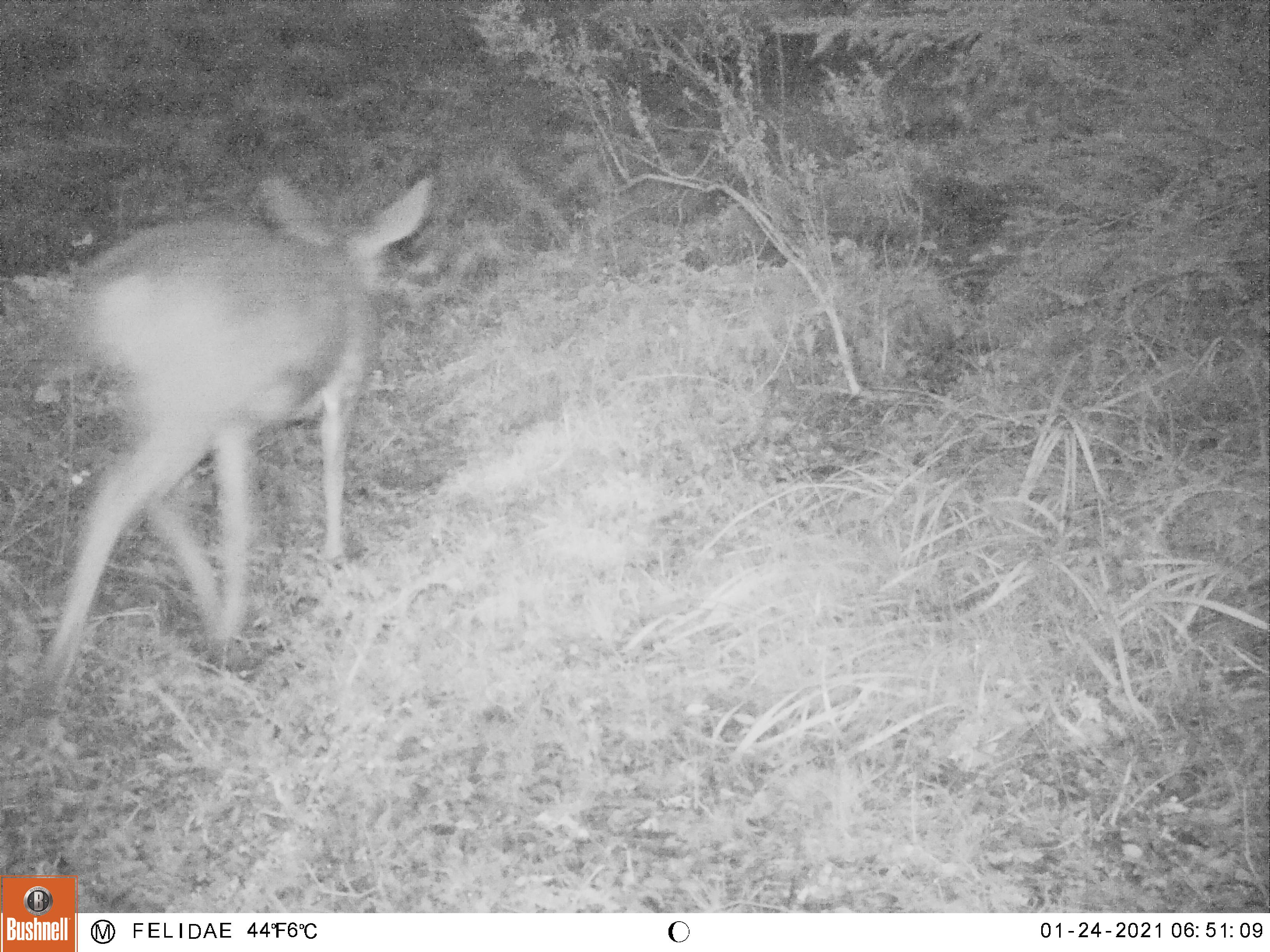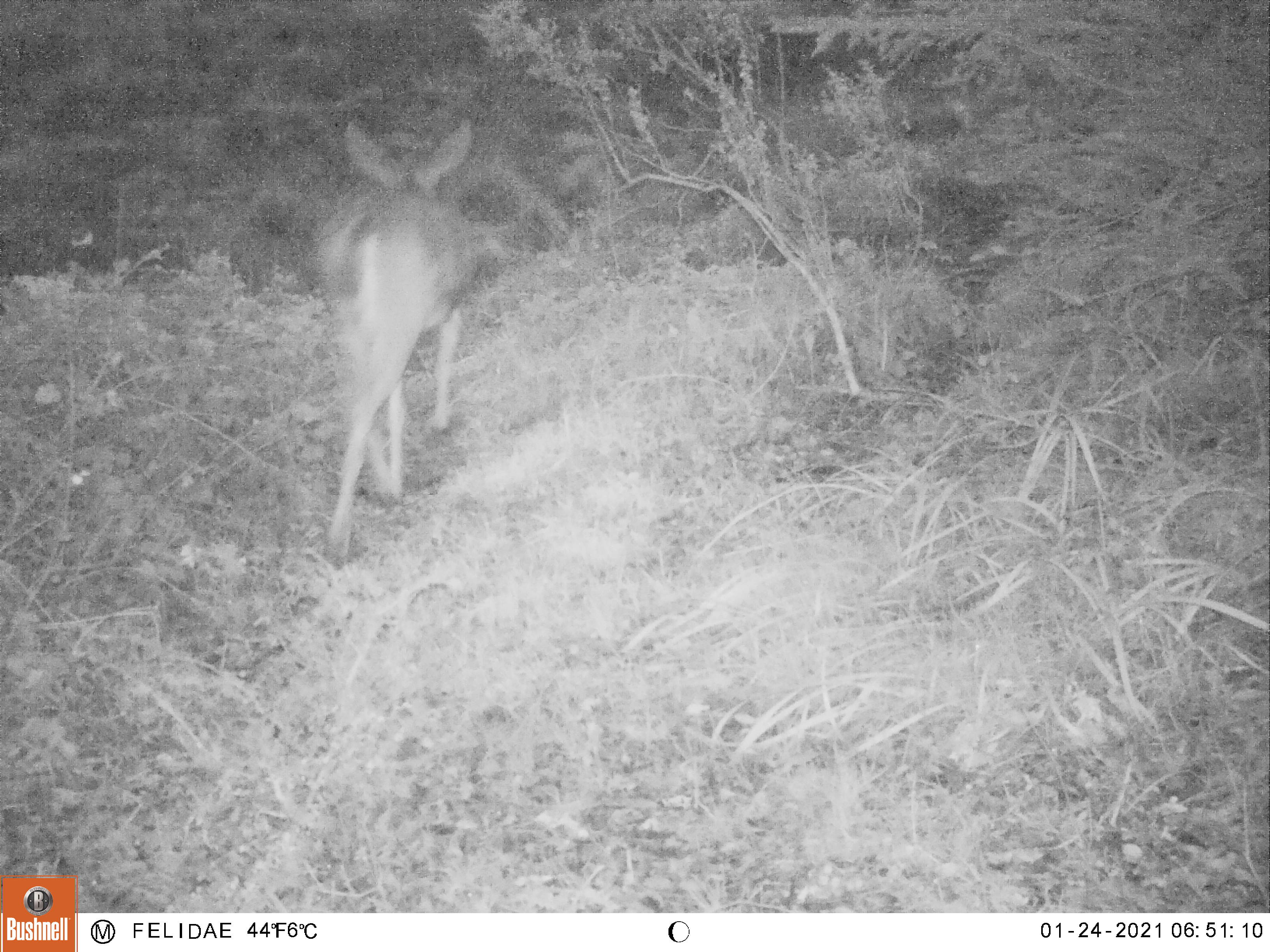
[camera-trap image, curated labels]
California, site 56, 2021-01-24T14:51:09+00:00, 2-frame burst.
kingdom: Animalia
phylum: Chordata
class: Mammalia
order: Artiodactyla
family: Cervidae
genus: Odocoileus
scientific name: Odocoileus hemionus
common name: mule deer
Mule deer (Odocoileus hemionus).